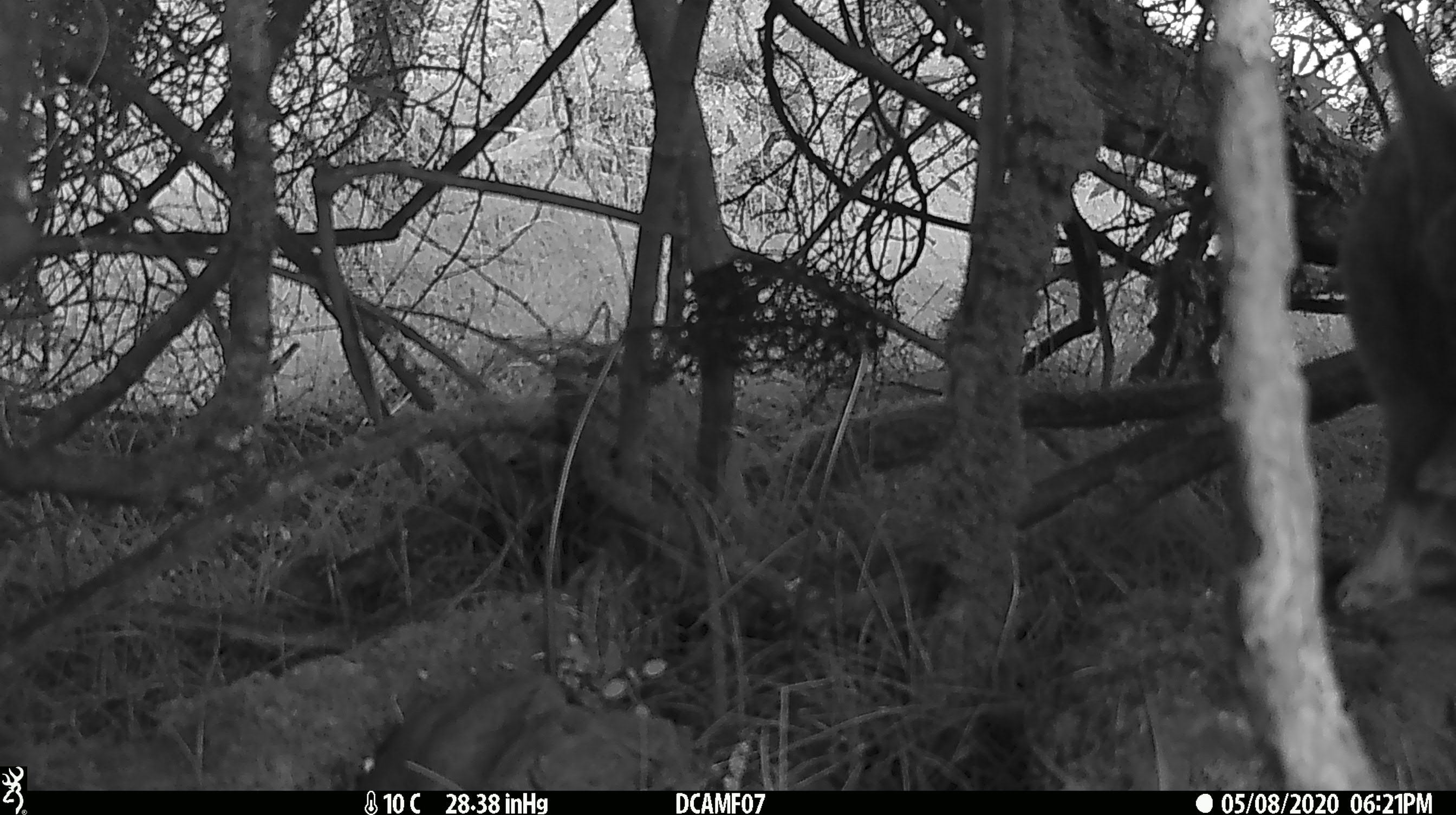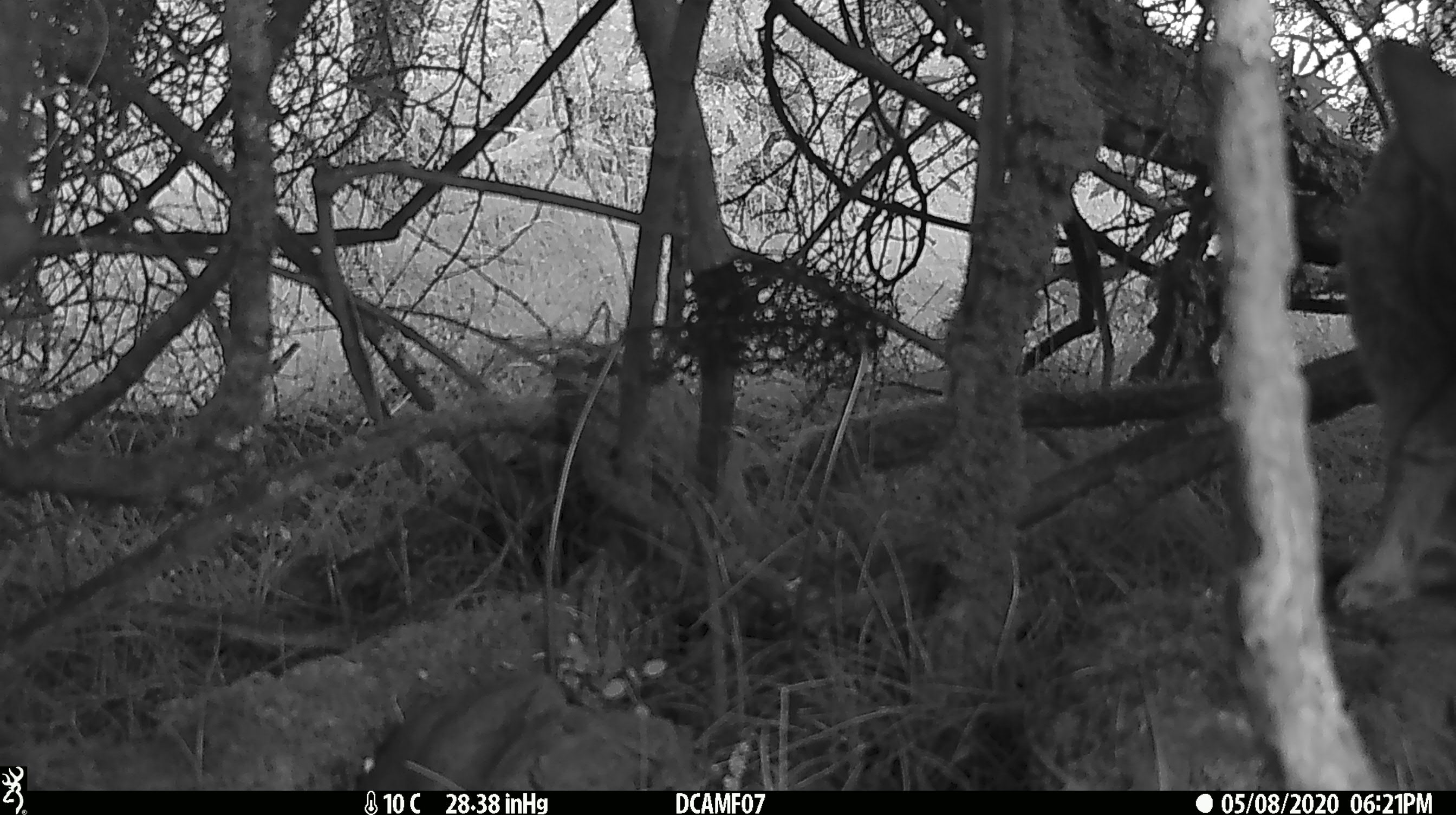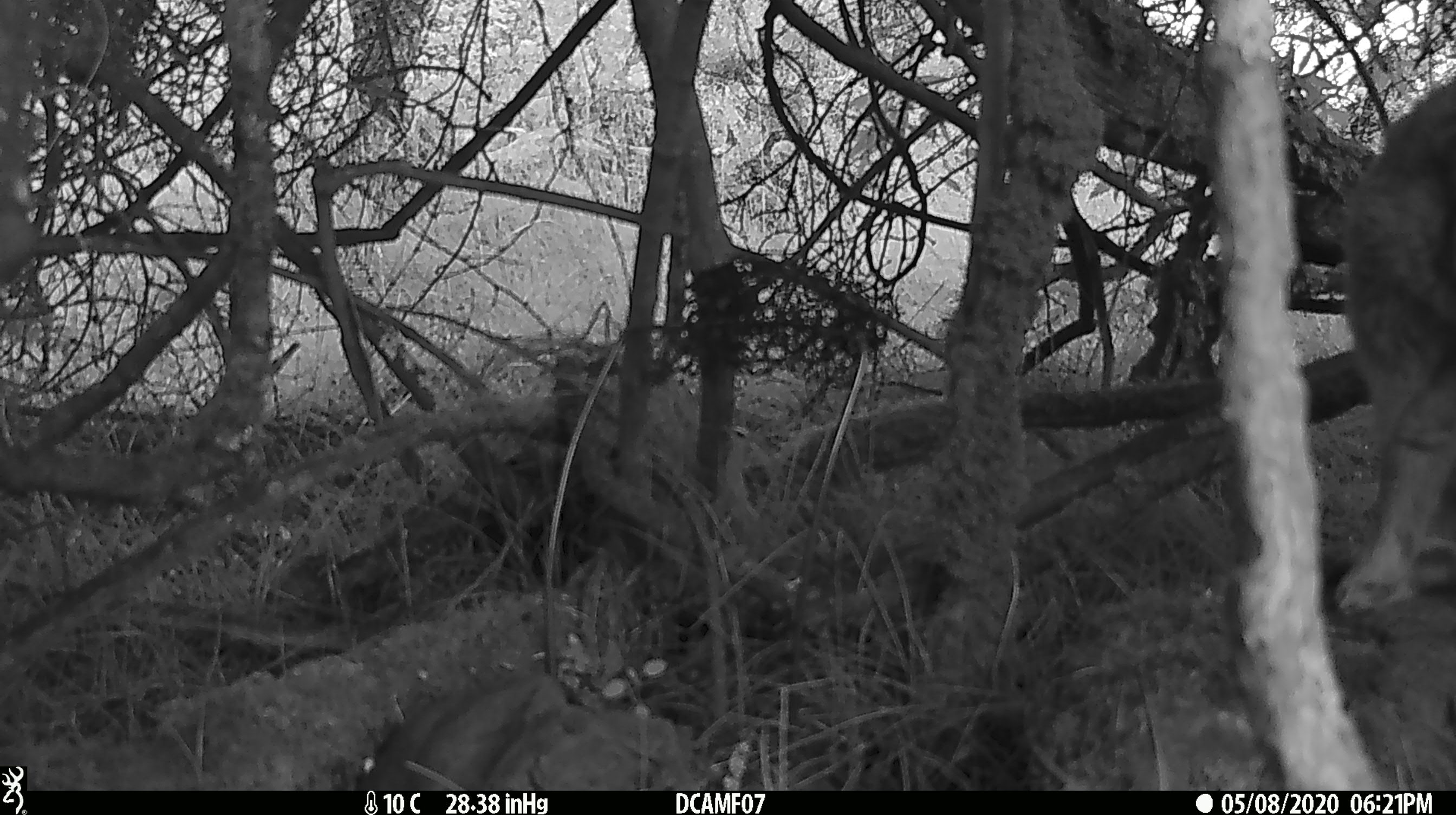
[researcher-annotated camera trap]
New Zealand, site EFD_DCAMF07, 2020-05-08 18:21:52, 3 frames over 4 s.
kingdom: Animalia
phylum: Chordata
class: Mammalia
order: Lagomorpha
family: Leporidae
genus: Oryctolagus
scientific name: Oryctolagus cuniculus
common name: european rabbit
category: rabbit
Rabbit (european rabbit) (Oryctolagus cuniculus).